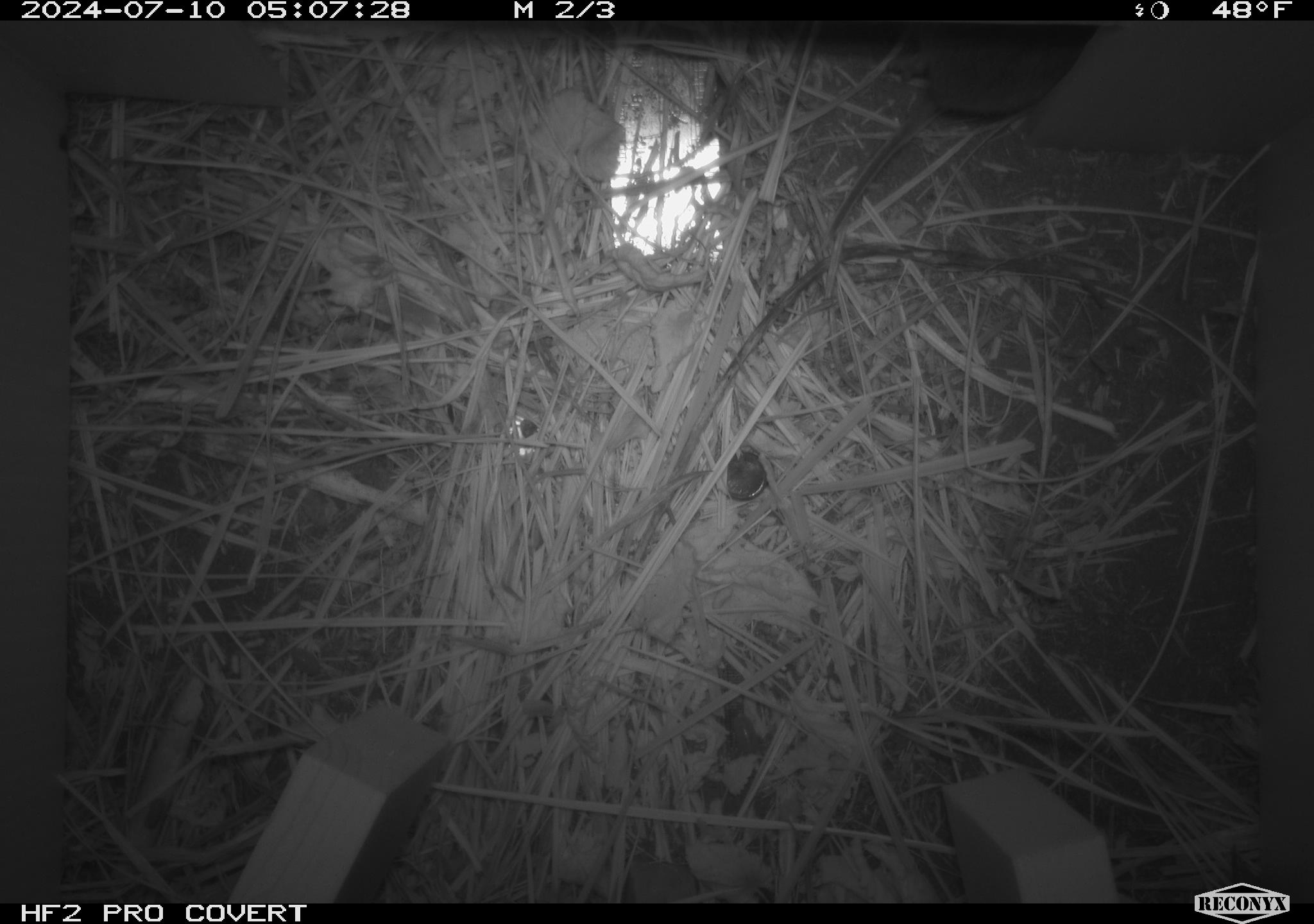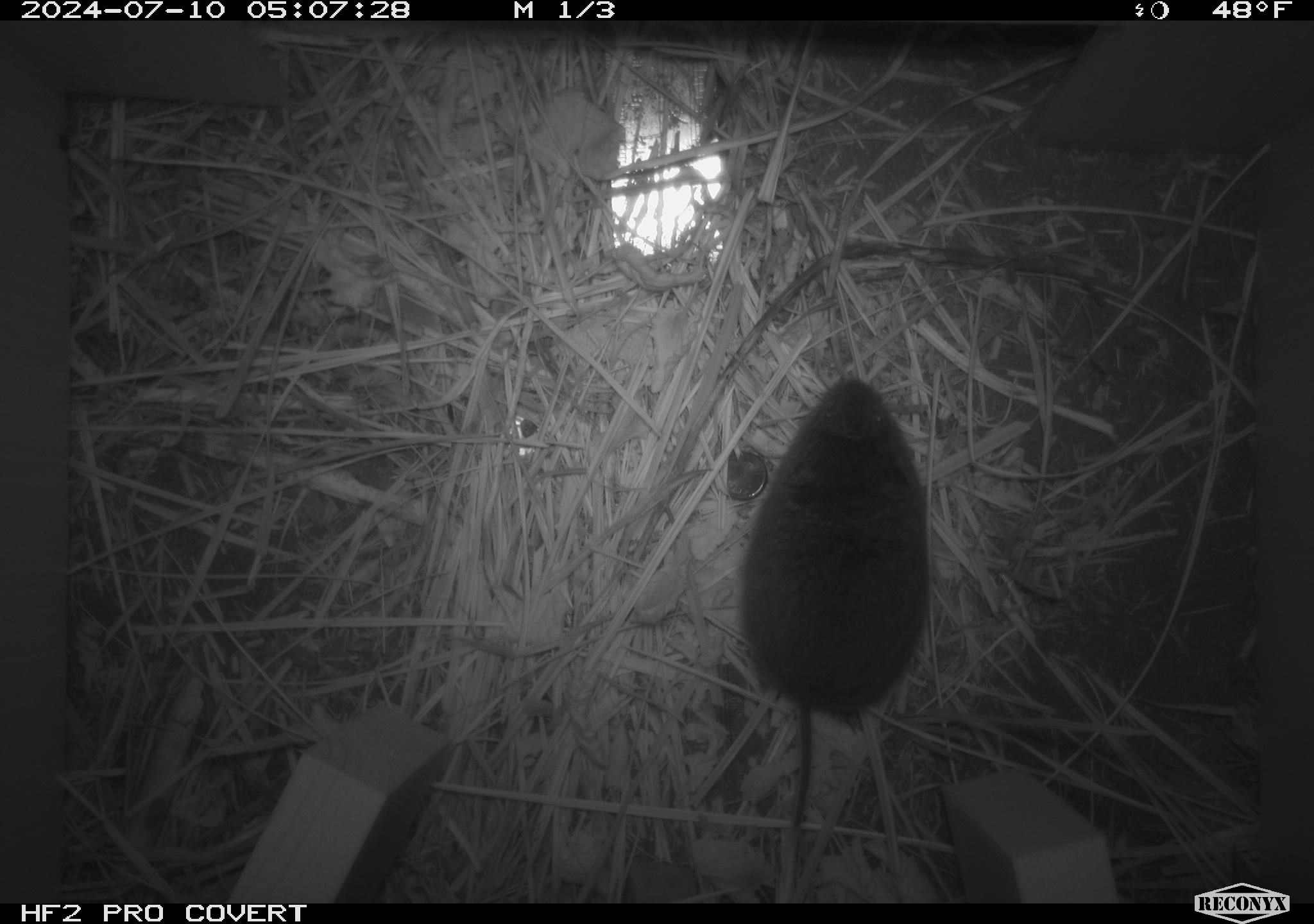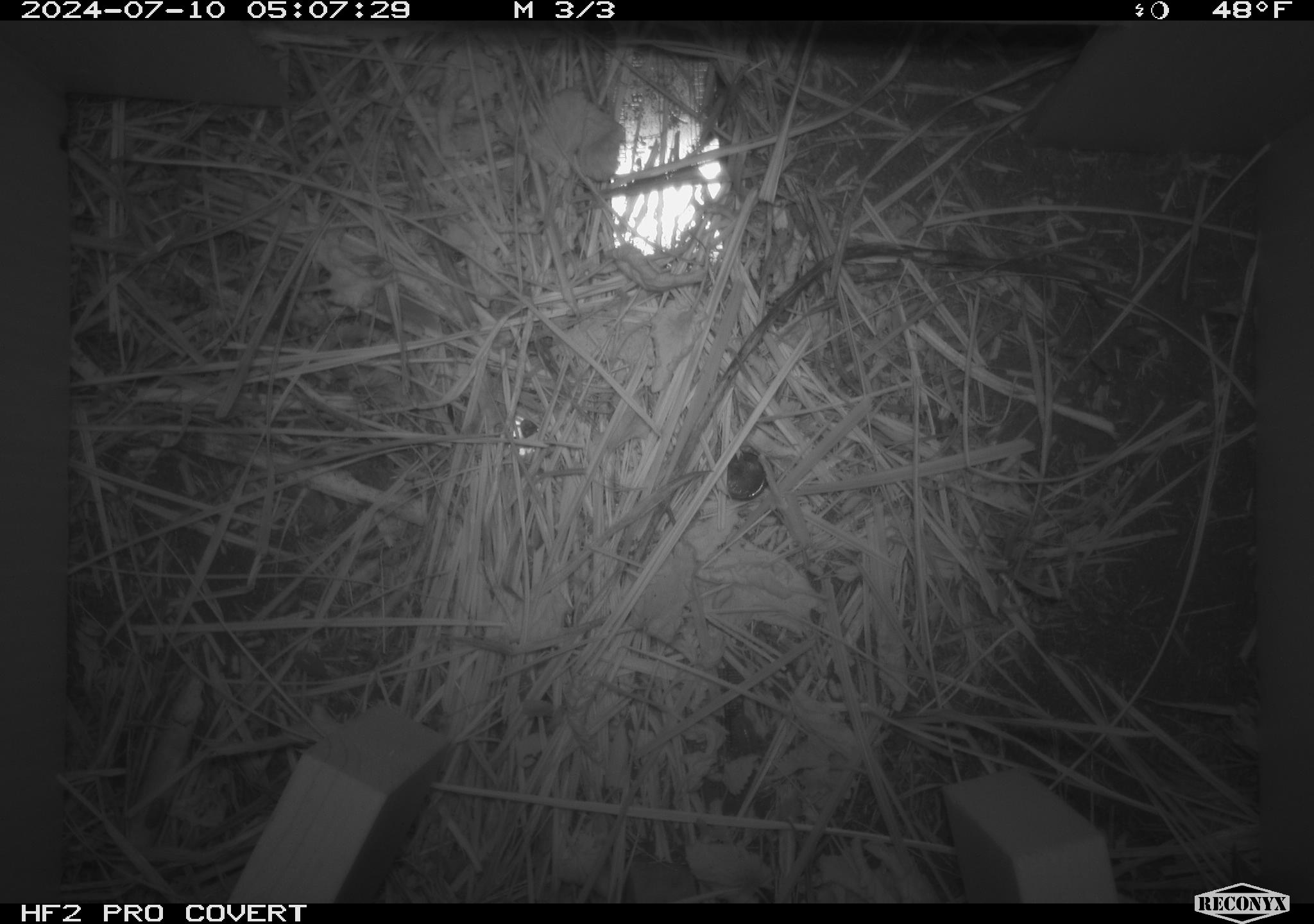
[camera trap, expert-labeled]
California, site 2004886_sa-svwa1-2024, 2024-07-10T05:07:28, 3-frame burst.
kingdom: Animalia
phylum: Chordata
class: Mammalia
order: Rodentia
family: Cricetidae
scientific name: Arvicolinae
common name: voles, lemmings, and muskrats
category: arvicolinae subfamily